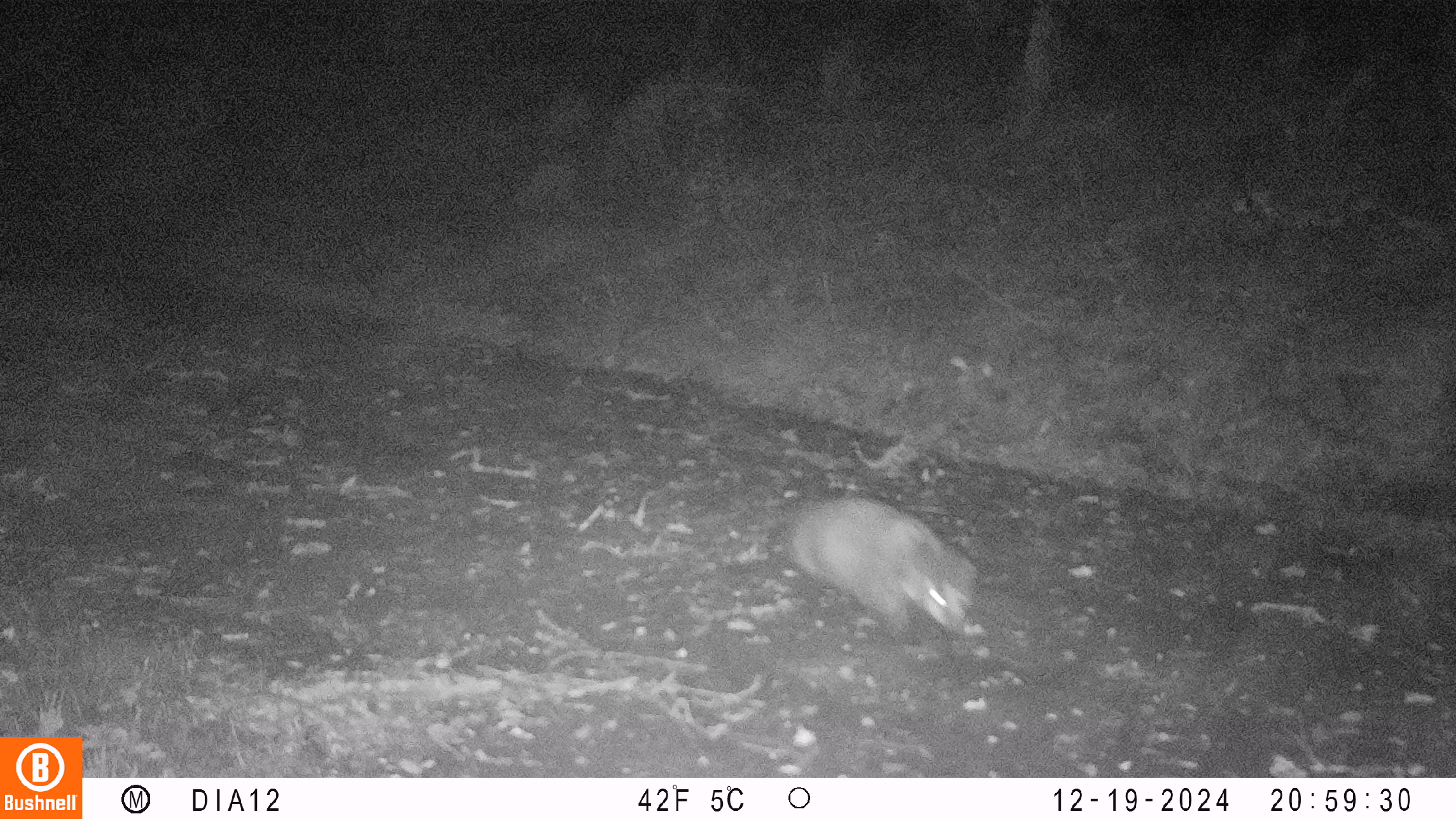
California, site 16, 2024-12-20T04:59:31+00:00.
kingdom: Animalia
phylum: Chordata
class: Mammalia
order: Didelphimorphia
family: Didelphidae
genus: Didelphis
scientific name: Didelphis virginiana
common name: virginia opossum